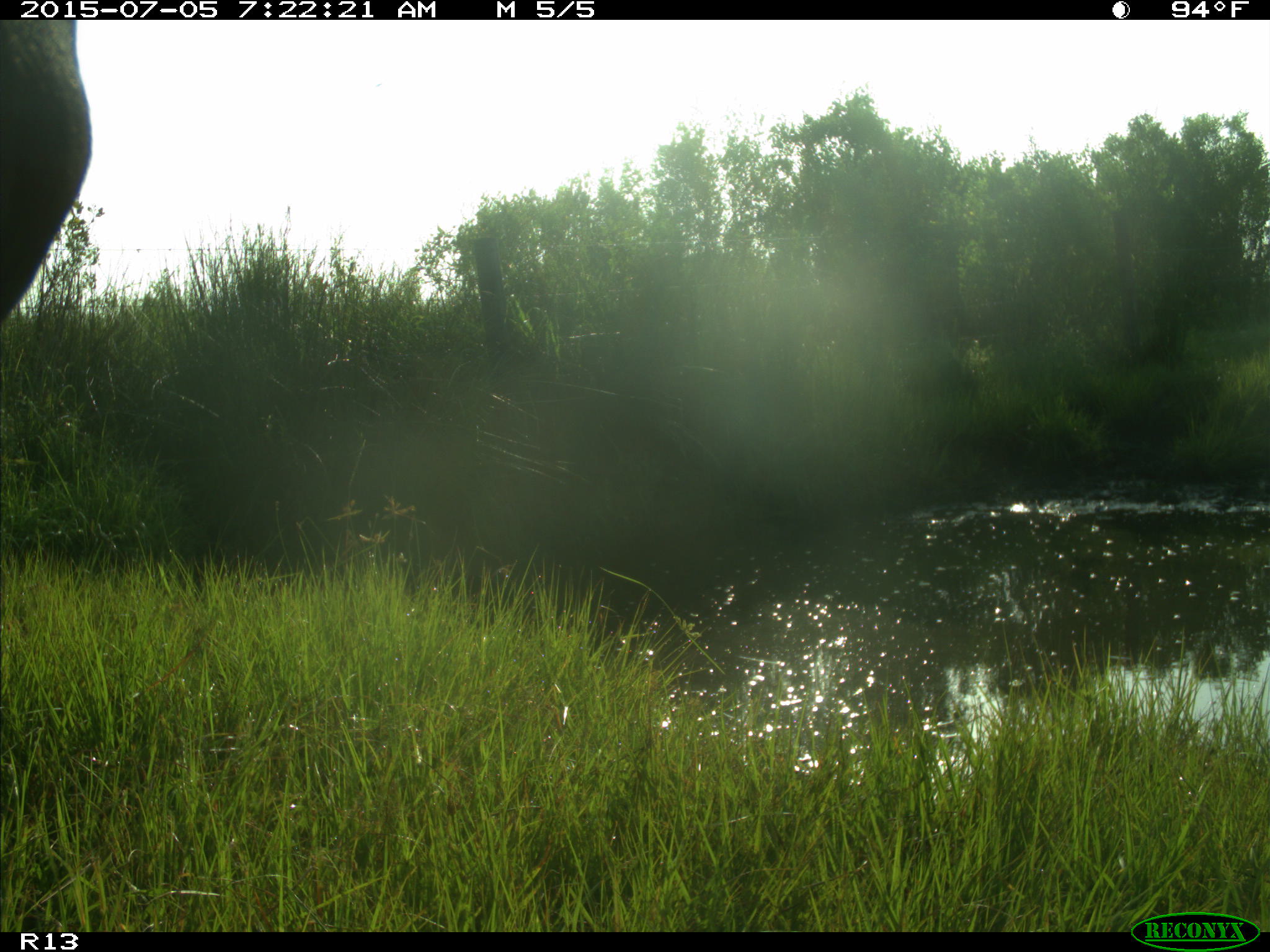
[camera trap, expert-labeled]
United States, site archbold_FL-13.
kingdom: Animalia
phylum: Chordata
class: Mammalia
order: Artiodactyla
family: Bovidae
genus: Bos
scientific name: Bos taurus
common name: domestic cow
Bos taurus (domestic cow).